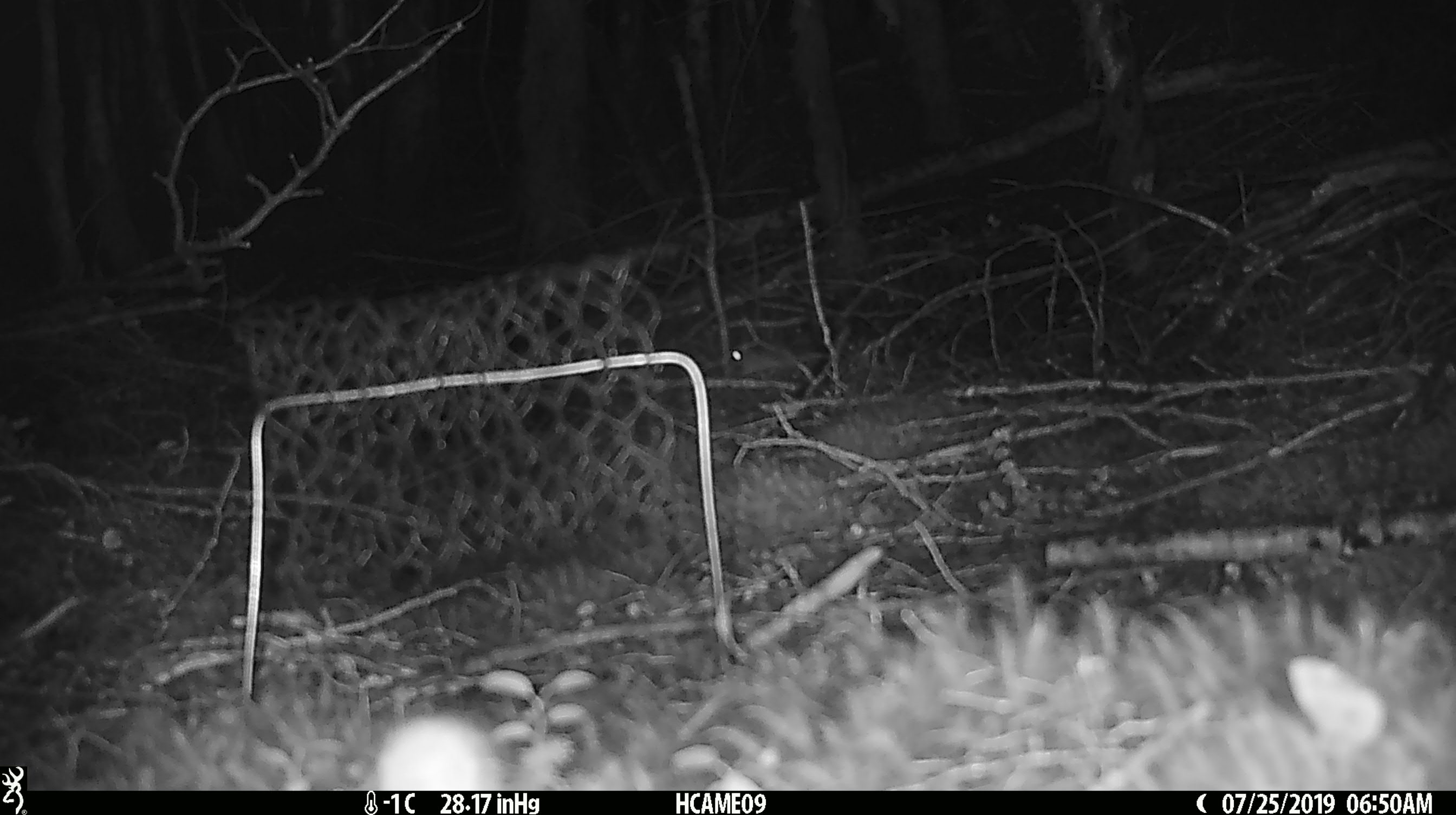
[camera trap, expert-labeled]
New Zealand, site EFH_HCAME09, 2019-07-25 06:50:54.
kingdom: Animalia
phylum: Chordata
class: Mammalia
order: Rodentia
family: Muridae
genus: Mus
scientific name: Mus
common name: mouse